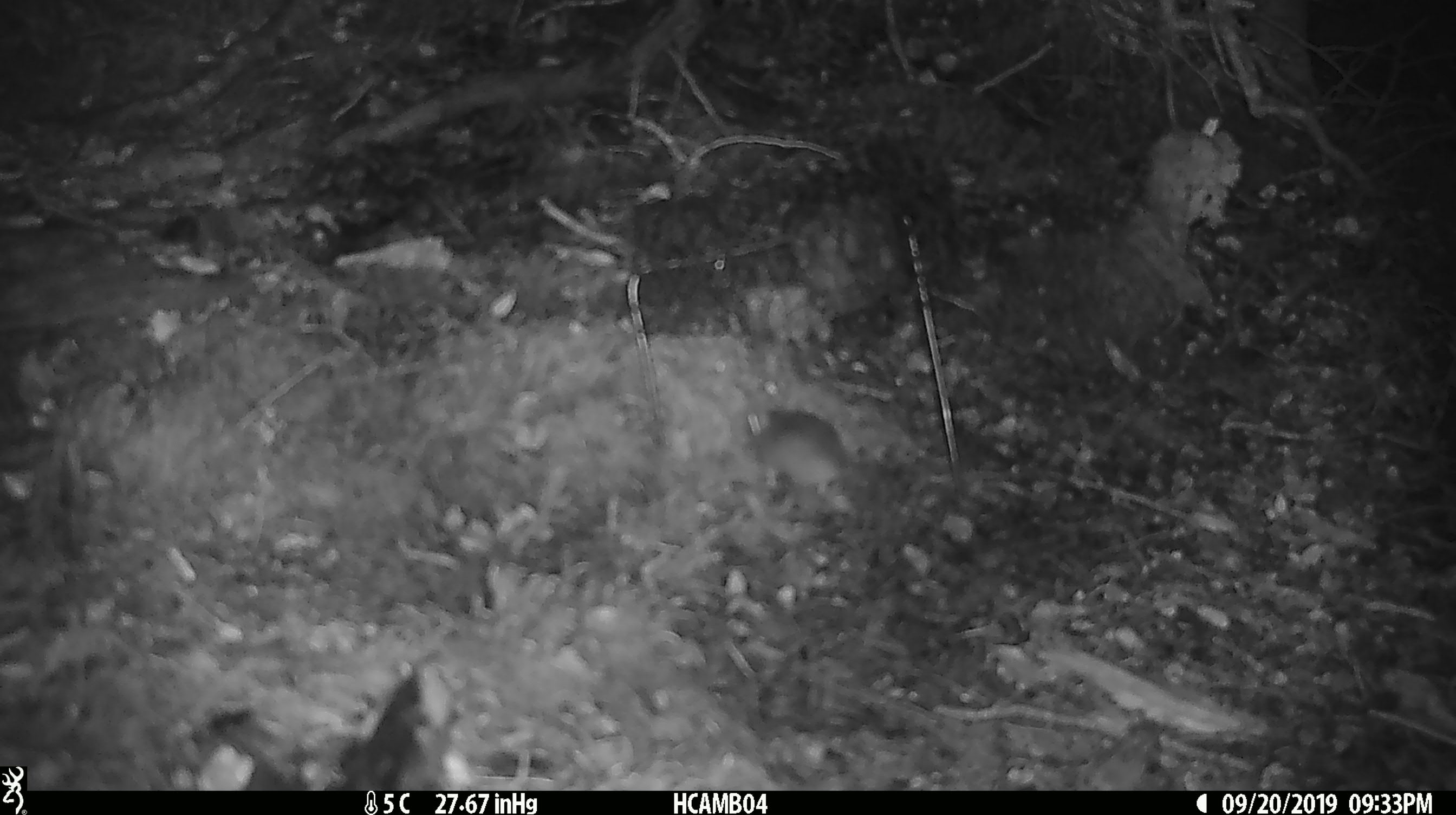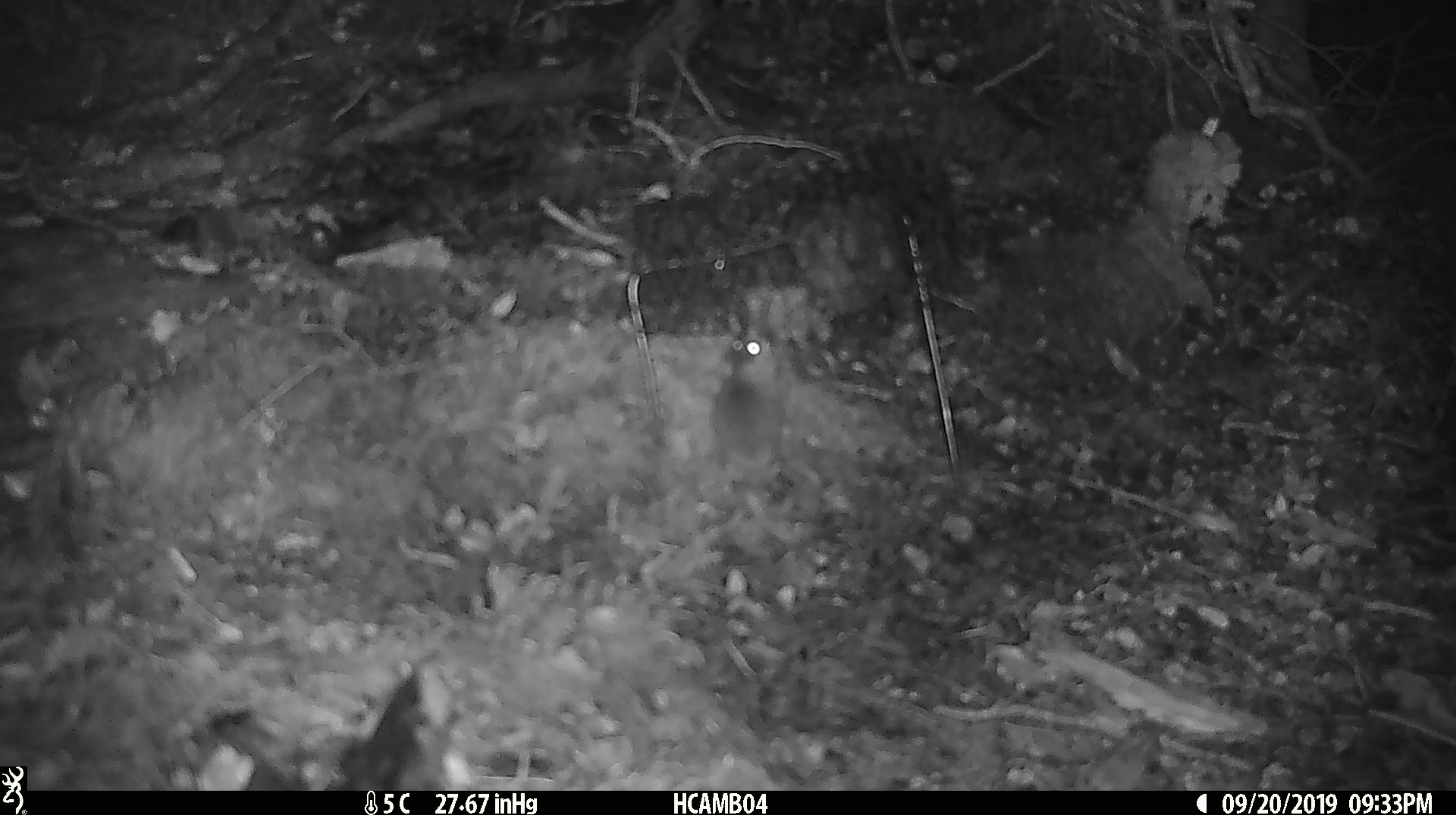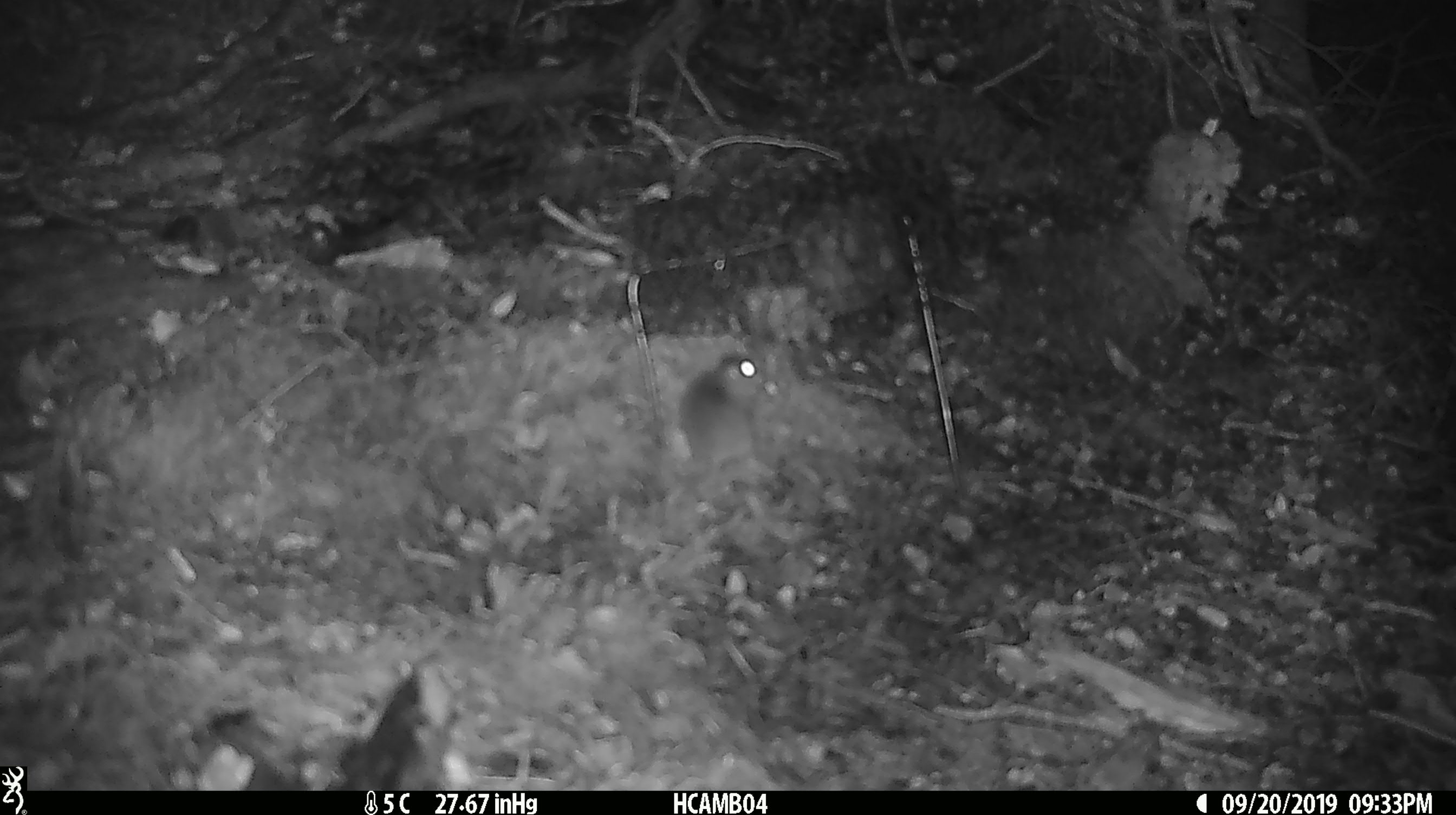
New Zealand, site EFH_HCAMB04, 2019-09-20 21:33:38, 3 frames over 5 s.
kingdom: Animalia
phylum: Chordata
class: Mammalia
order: Rodentia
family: Muridae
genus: Mus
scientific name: Mus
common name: mouse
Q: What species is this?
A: Mouse (Mus).